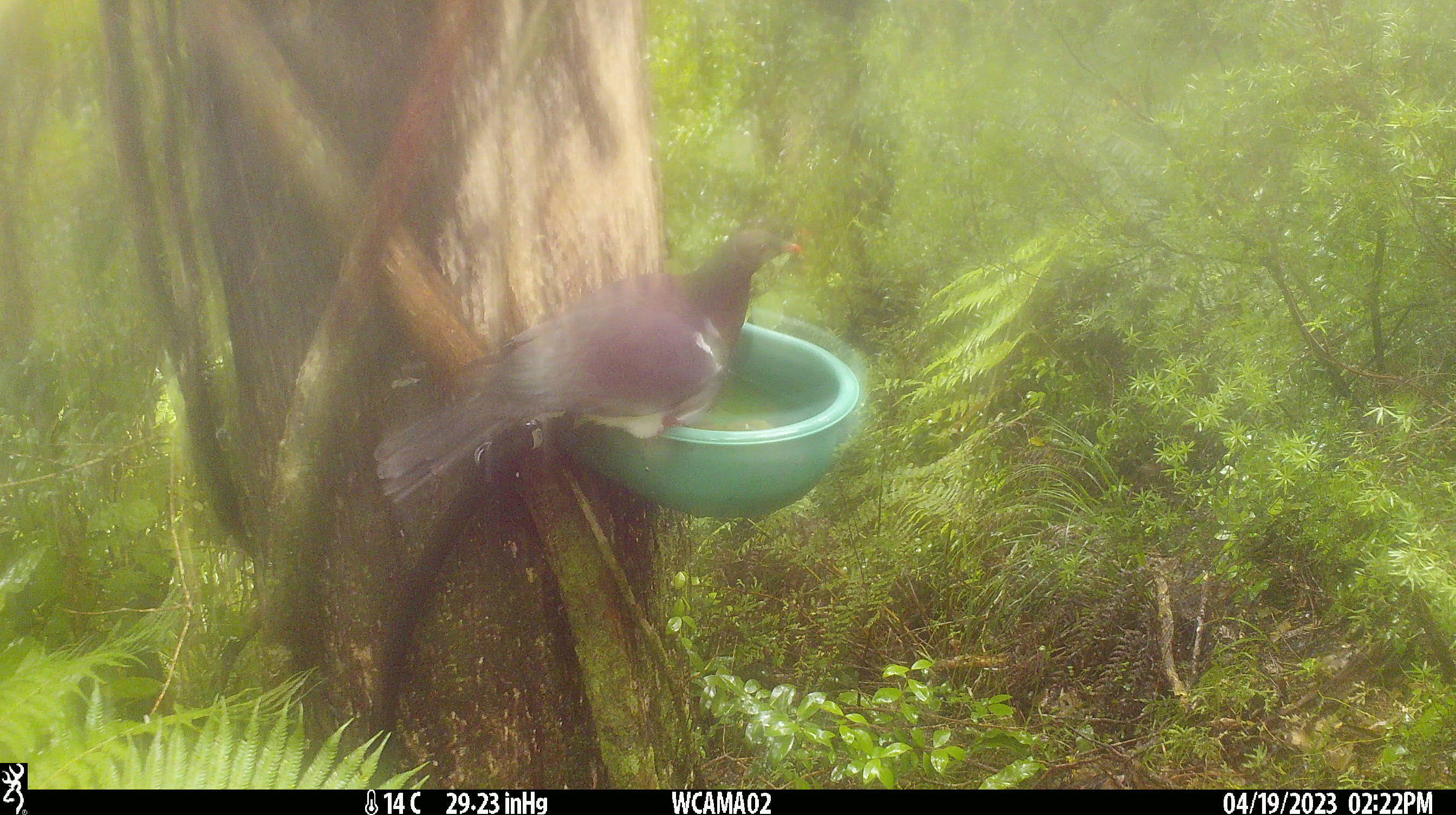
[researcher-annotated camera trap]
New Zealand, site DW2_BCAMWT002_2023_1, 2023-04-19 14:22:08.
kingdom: Animalia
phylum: Chordata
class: Aves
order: Columbiformes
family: Columbidae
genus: Hemiphaga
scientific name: Hemiphaga novaeseelandiae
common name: new zealand pigeon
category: kereru